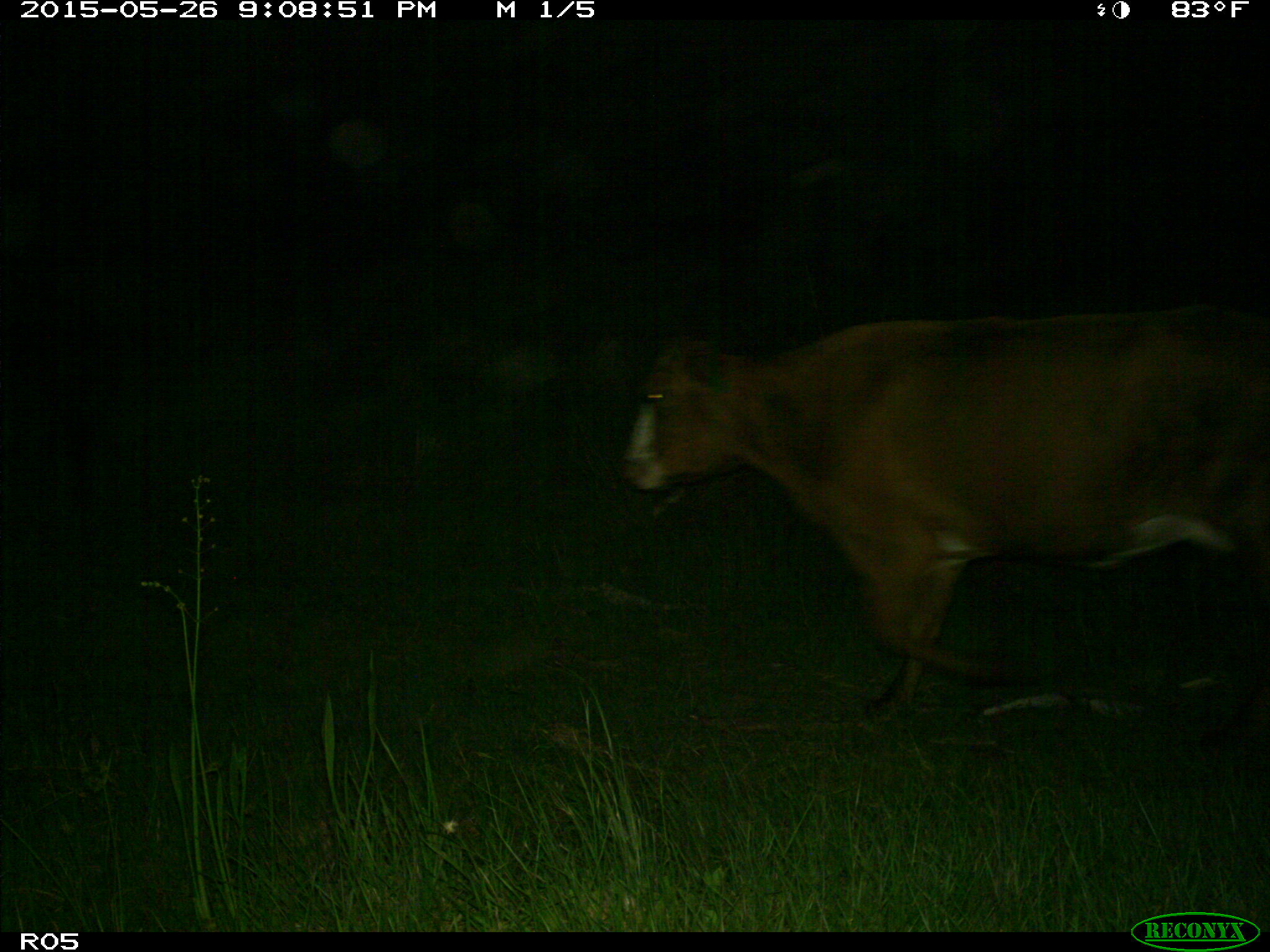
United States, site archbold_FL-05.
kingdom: Animalia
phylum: Chordata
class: Mammalia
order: Artiodactyla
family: Bovidae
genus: Bos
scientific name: Bos taurus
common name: domestic cow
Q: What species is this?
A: Bos taurus (domestic cow).